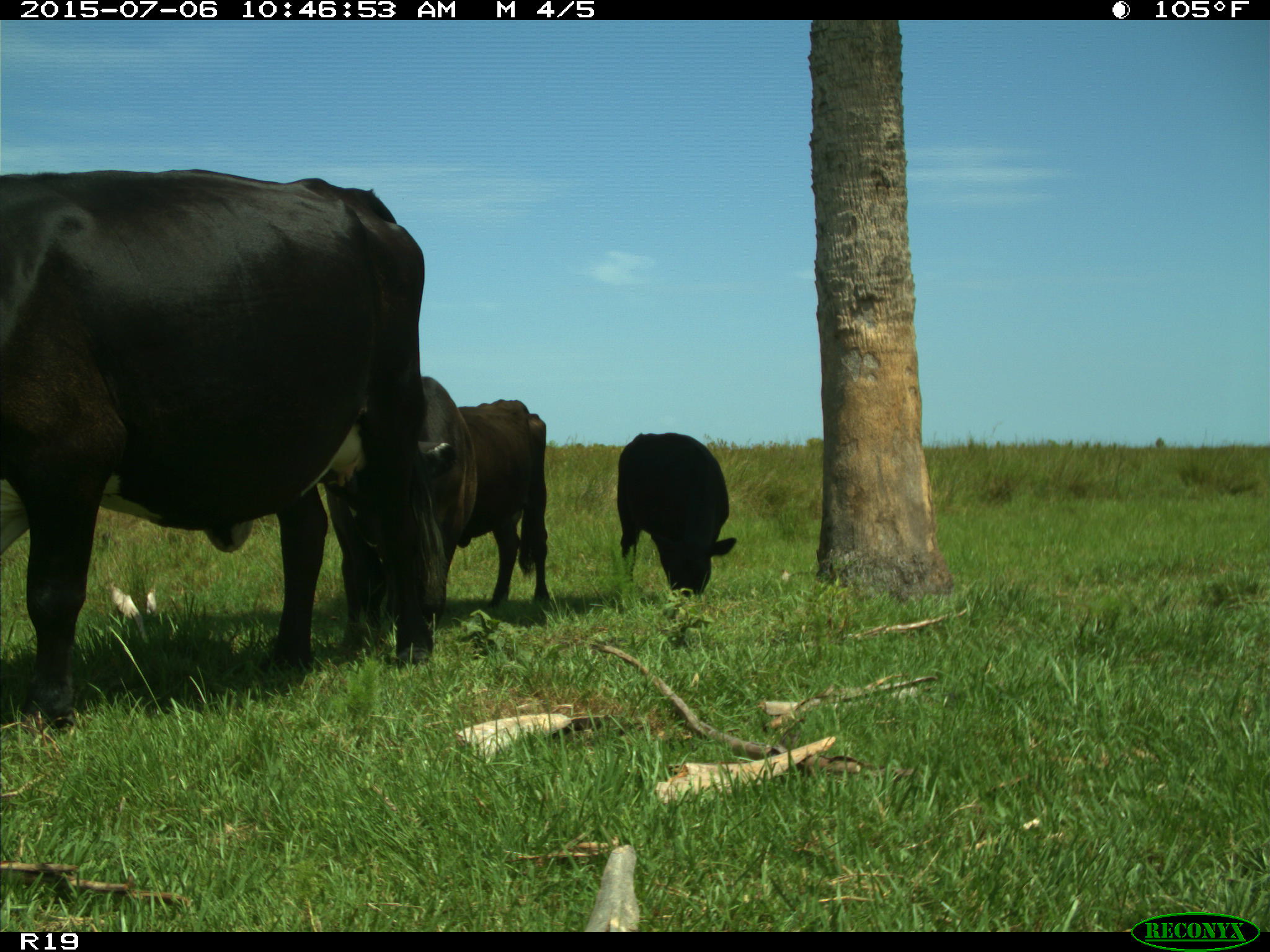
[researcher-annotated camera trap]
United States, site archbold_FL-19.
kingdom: Animalia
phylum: Chordata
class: Mammalia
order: Artiodactyla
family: Bovidae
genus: Bos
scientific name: Bos taurus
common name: domestic cow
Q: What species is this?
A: Bos taurus (domestic cow).